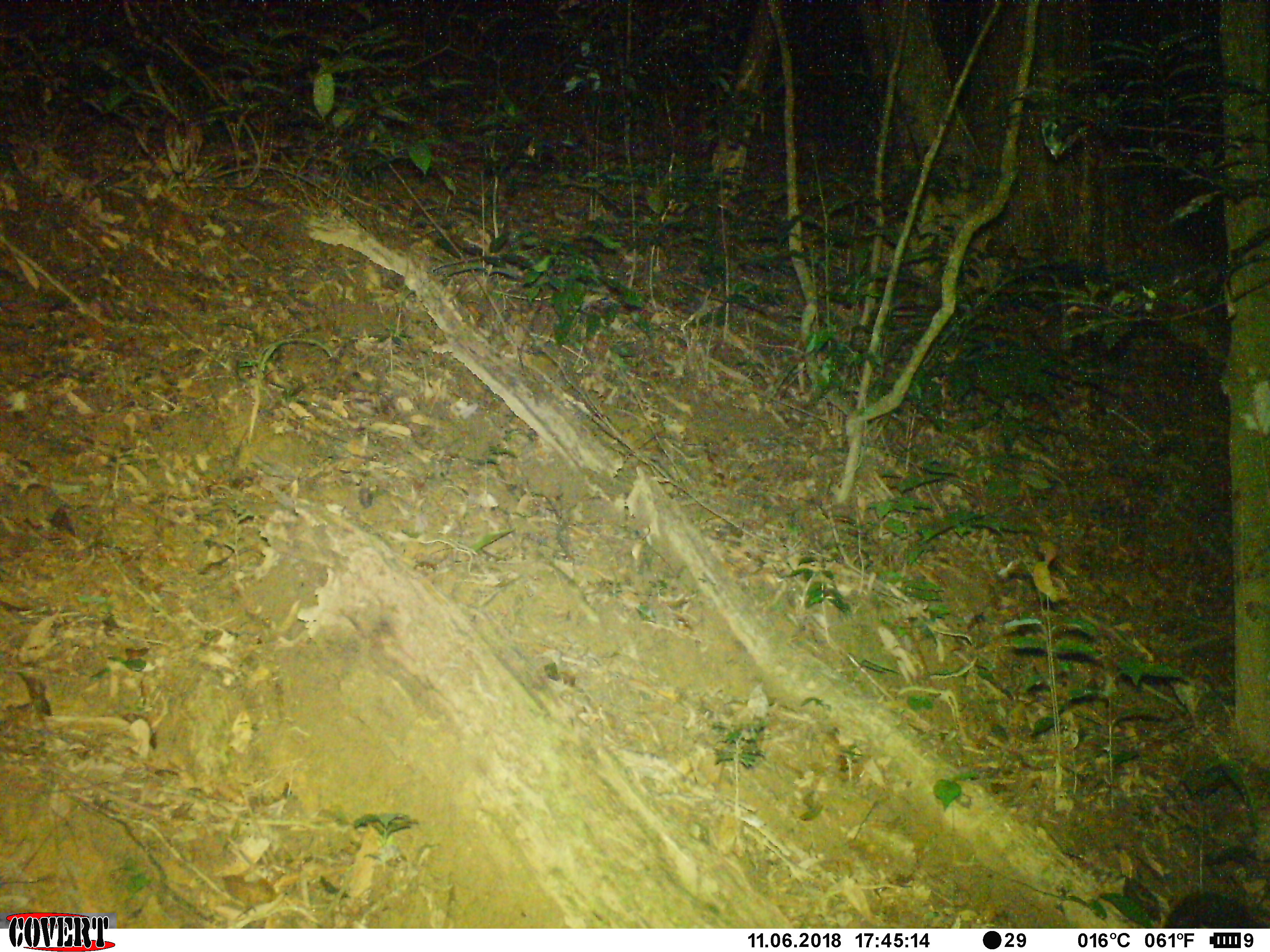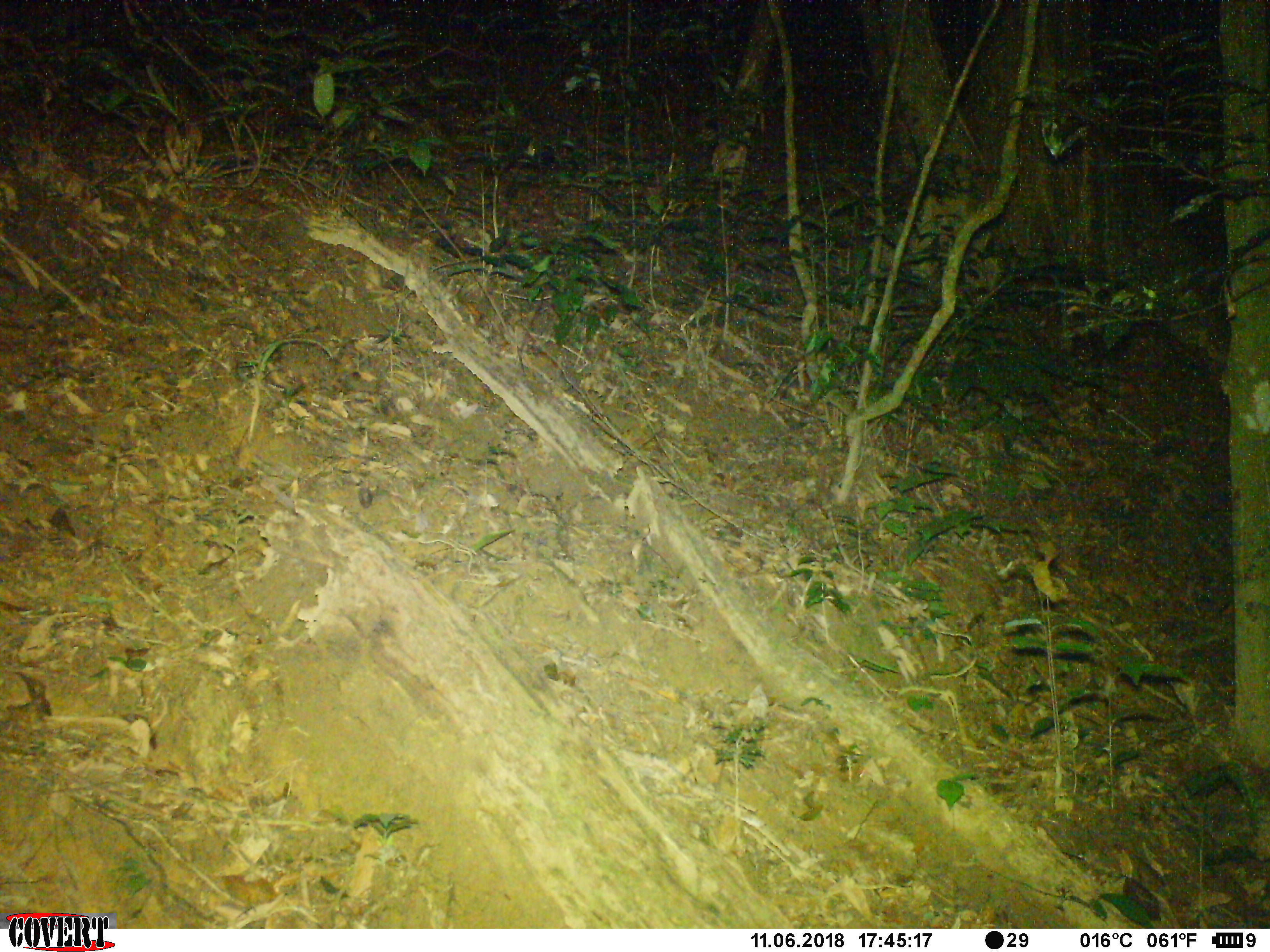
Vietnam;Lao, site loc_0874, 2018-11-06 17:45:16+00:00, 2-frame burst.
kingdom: Animalia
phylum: Chordata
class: Mammalia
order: Carnivora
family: Mustelidae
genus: Martes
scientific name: Martes flavigula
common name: yellow-throated marten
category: yellow throated marten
Yellow throated marten (yellow-throated marten) (Martes flavigula). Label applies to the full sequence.